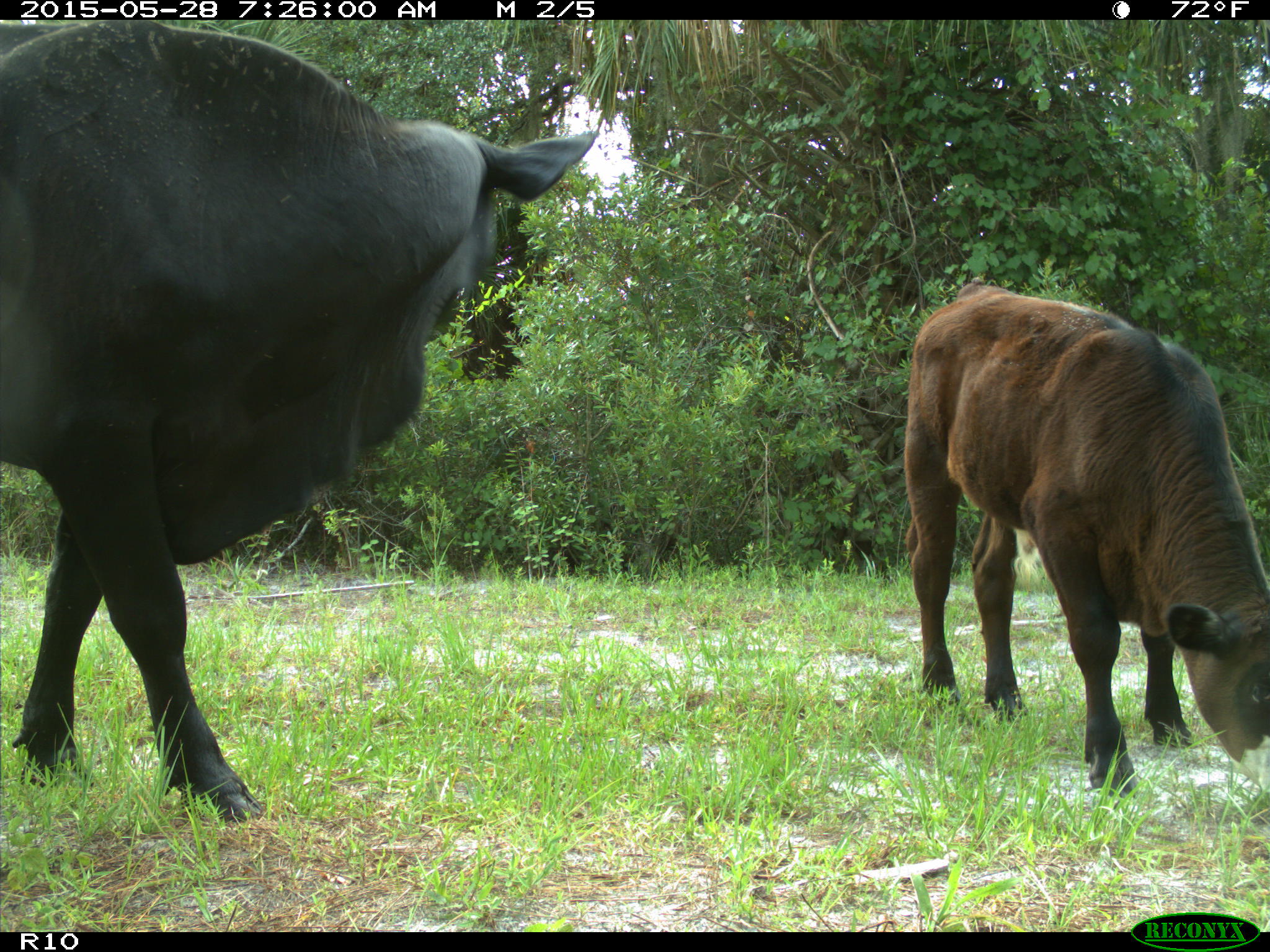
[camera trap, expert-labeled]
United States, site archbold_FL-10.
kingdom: Animalia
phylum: Chordata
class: Mammalia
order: Artiodactyla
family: Bovidae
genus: Bos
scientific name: Bos taurus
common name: domestic cow